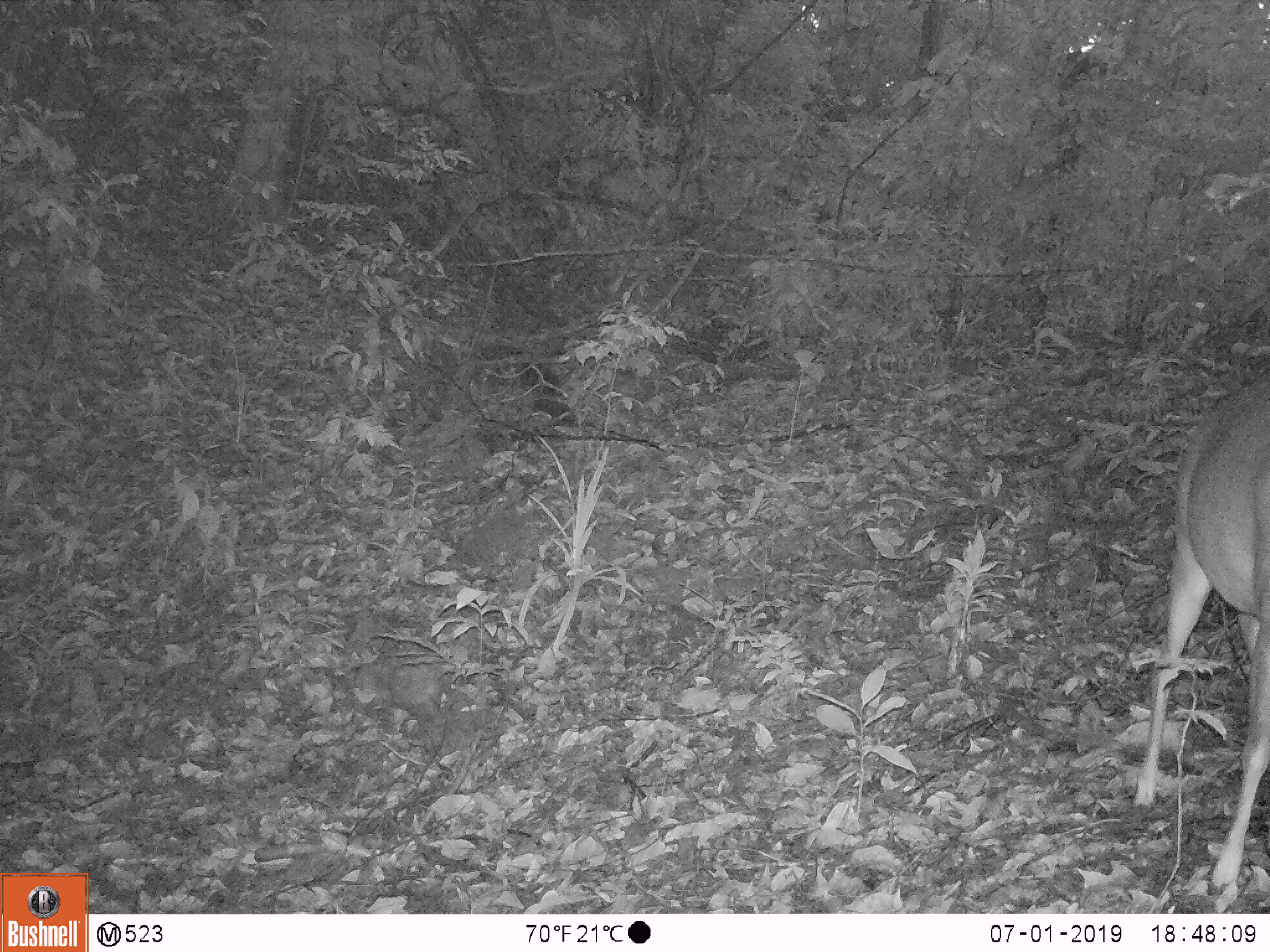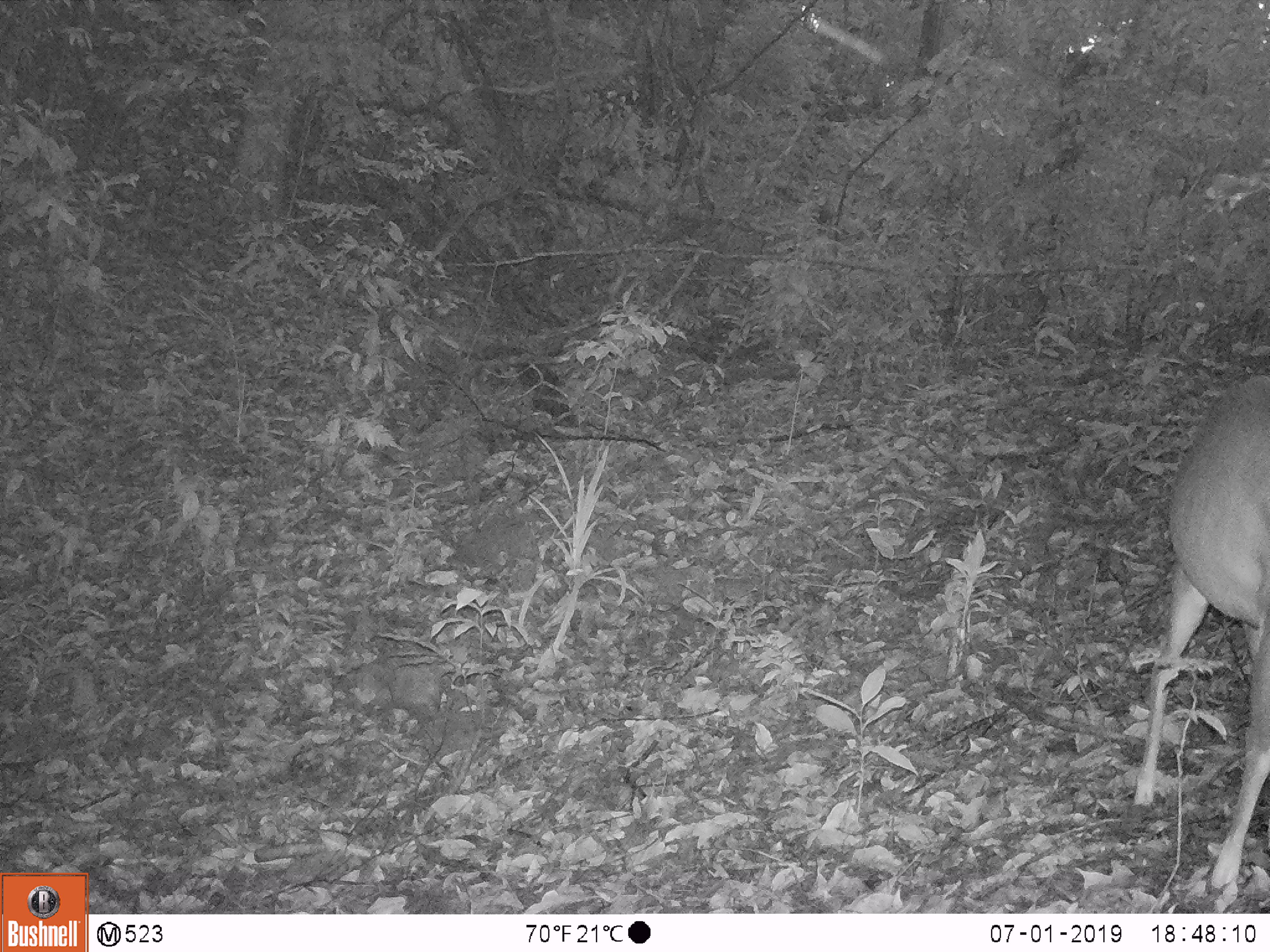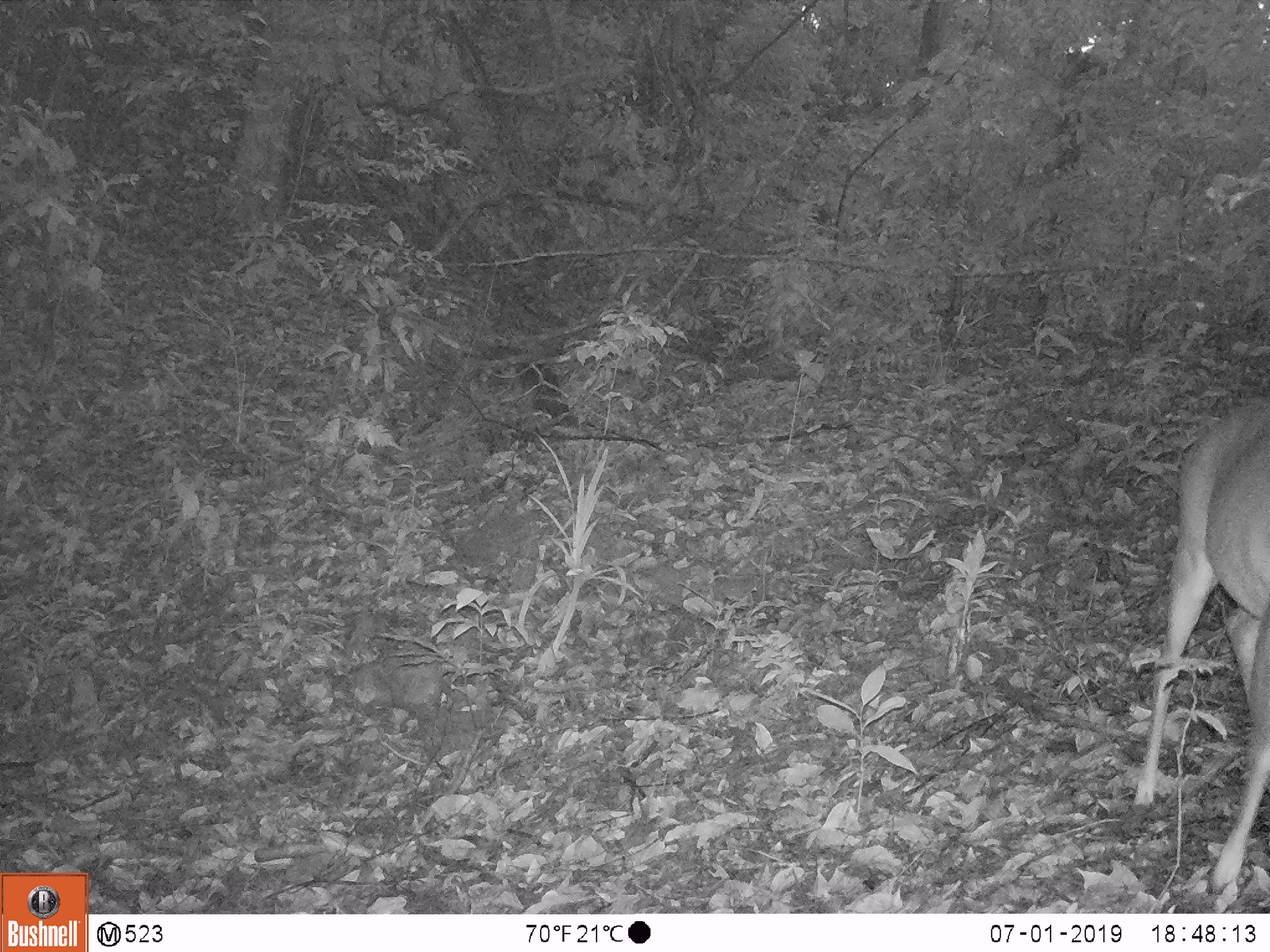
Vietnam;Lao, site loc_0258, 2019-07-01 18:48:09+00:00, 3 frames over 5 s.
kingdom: Animalia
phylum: Chordata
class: Mammalia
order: Artiodactyla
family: Cervidae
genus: Muntiacus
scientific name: Muntiacus vuquangensis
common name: large-antlered muntjac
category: large antlered muntjac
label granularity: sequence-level